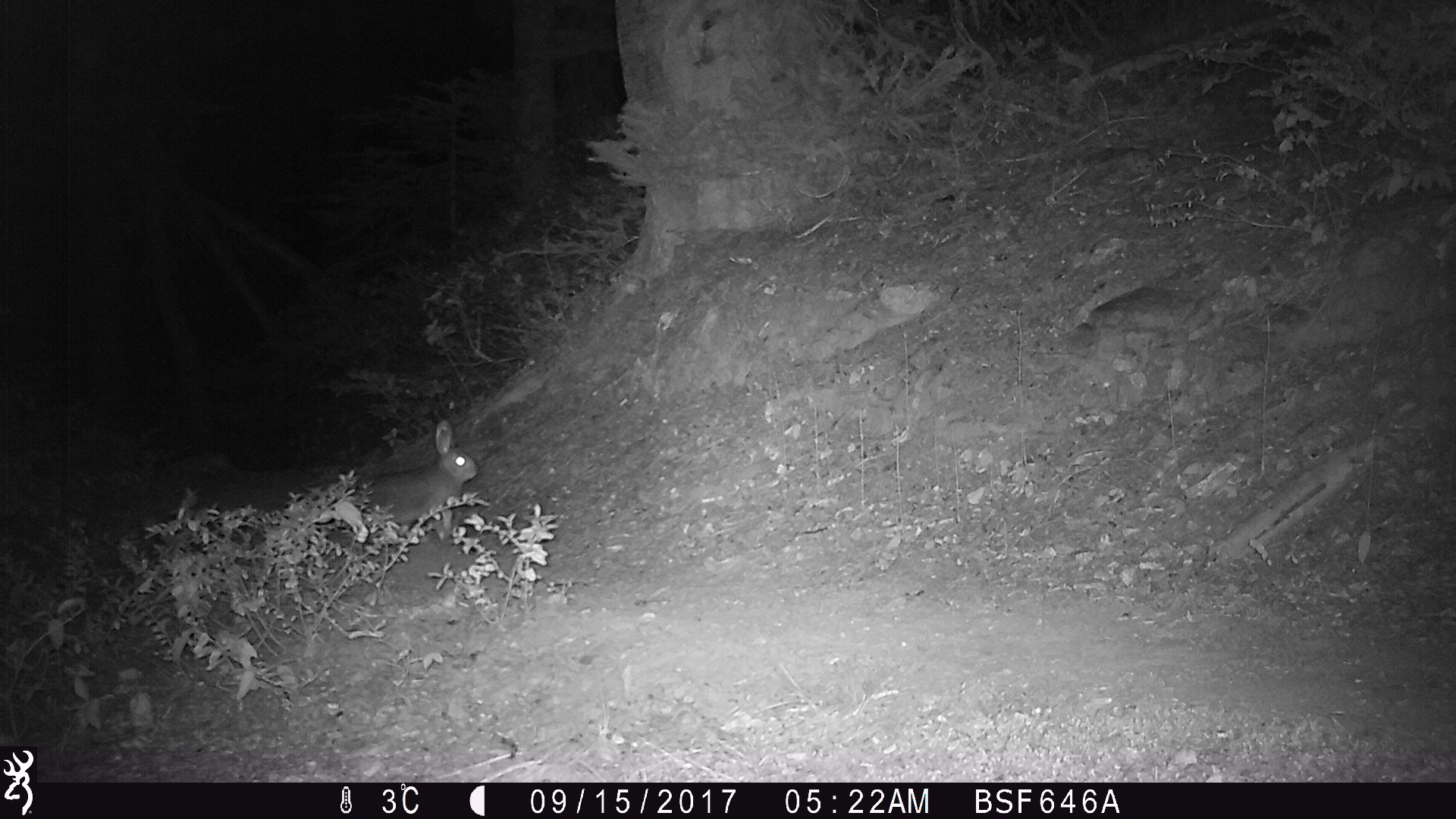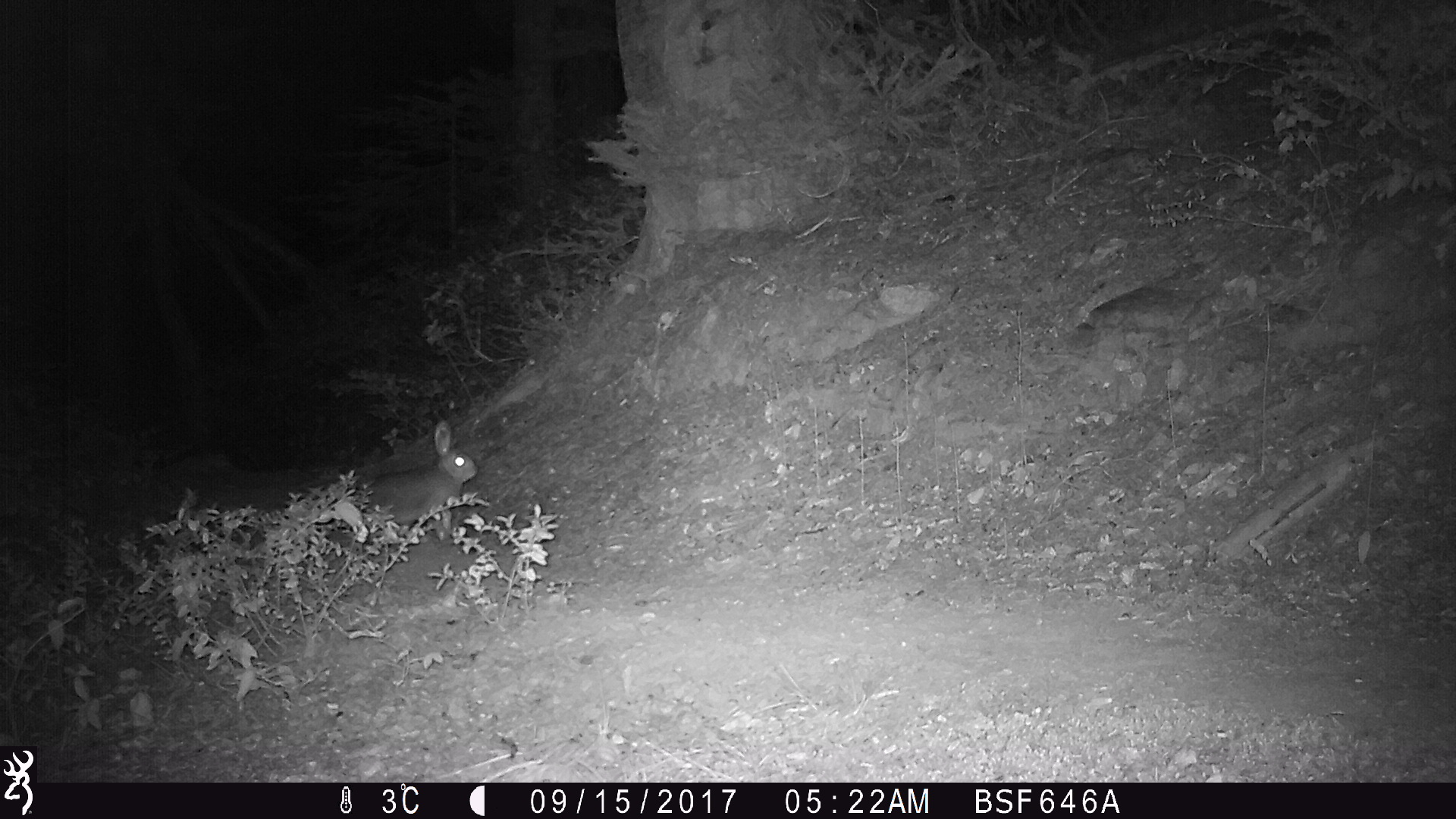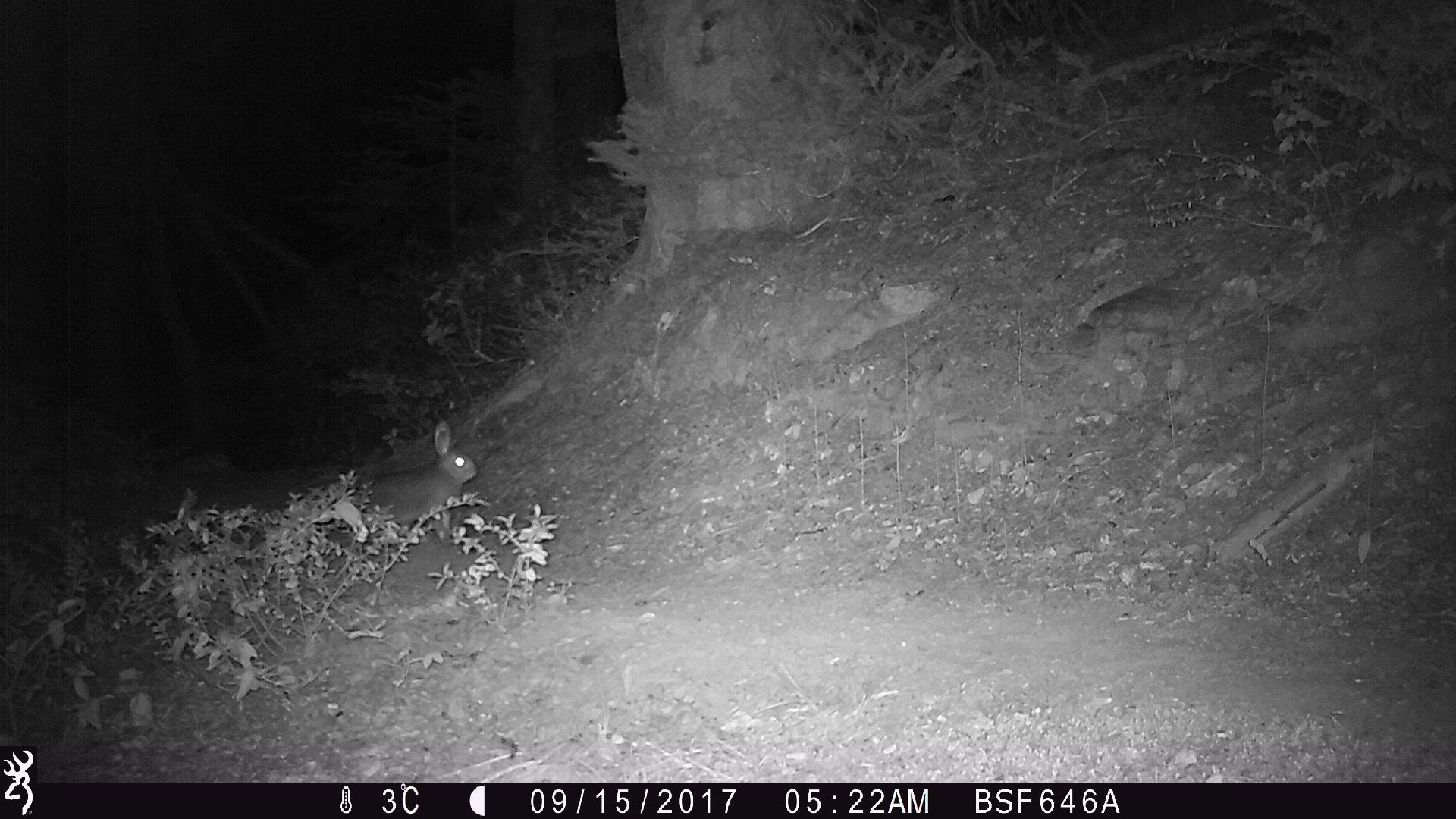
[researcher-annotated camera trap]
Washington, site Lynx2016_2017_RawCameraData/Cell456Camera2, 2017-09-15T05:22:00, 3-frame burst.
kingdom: Animalia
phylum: Chordata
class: Mammalia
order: Lagomorpha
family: Leporidae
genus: Lepus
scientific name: Lepus americanus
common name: snowshoe hare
Lepus americanus (snowshoe hare). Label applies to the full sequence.